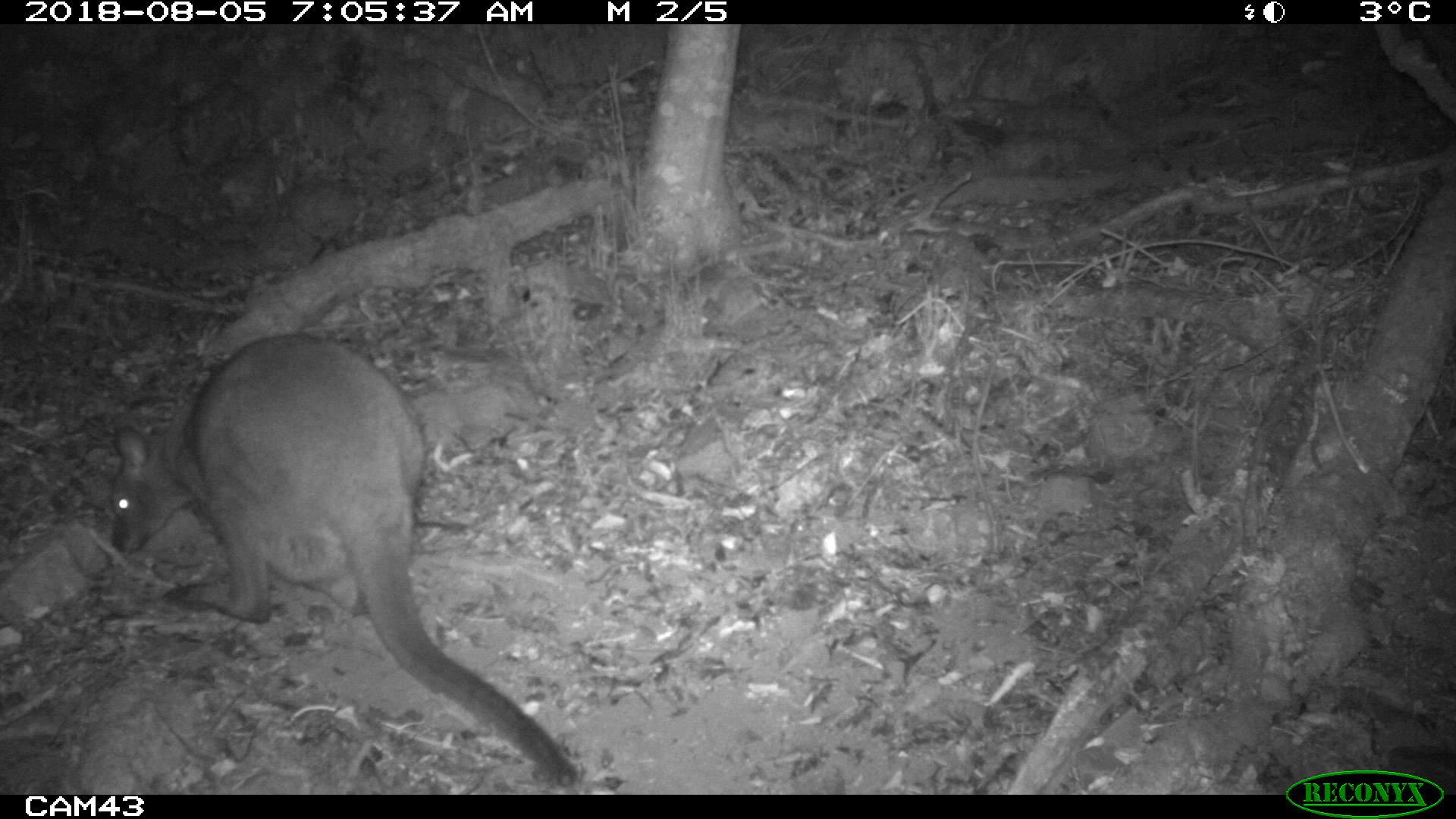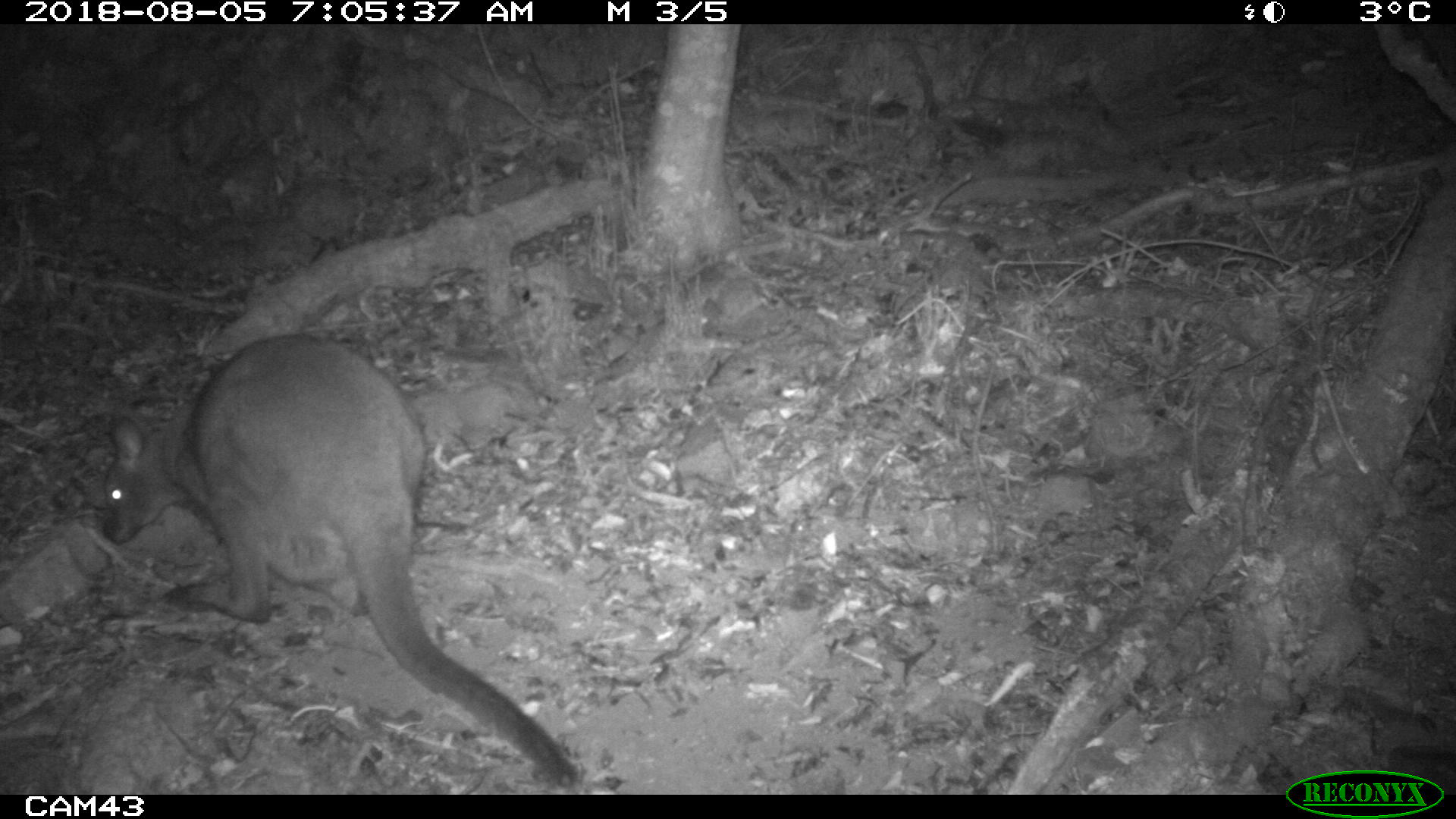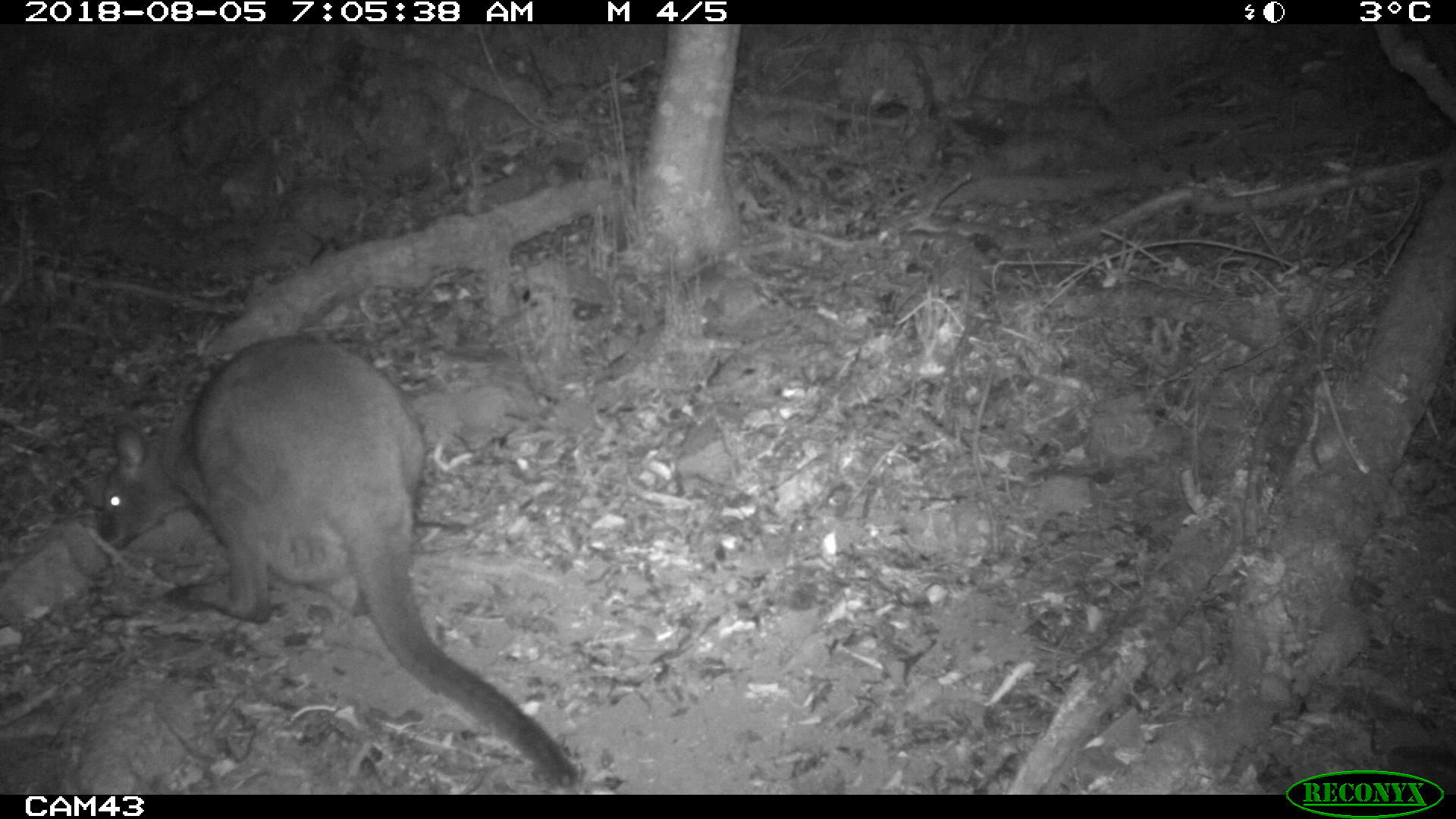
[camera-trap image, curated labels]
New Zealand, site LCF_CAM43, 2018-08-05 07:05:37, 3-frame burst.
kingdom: Animalia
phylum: Chordata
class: Mammalia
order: Diprotodontia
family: Macropodidae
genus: Notamacropus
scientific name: Notamacropus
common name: wallaby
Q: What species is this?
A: Wallaby (Notamacropus).